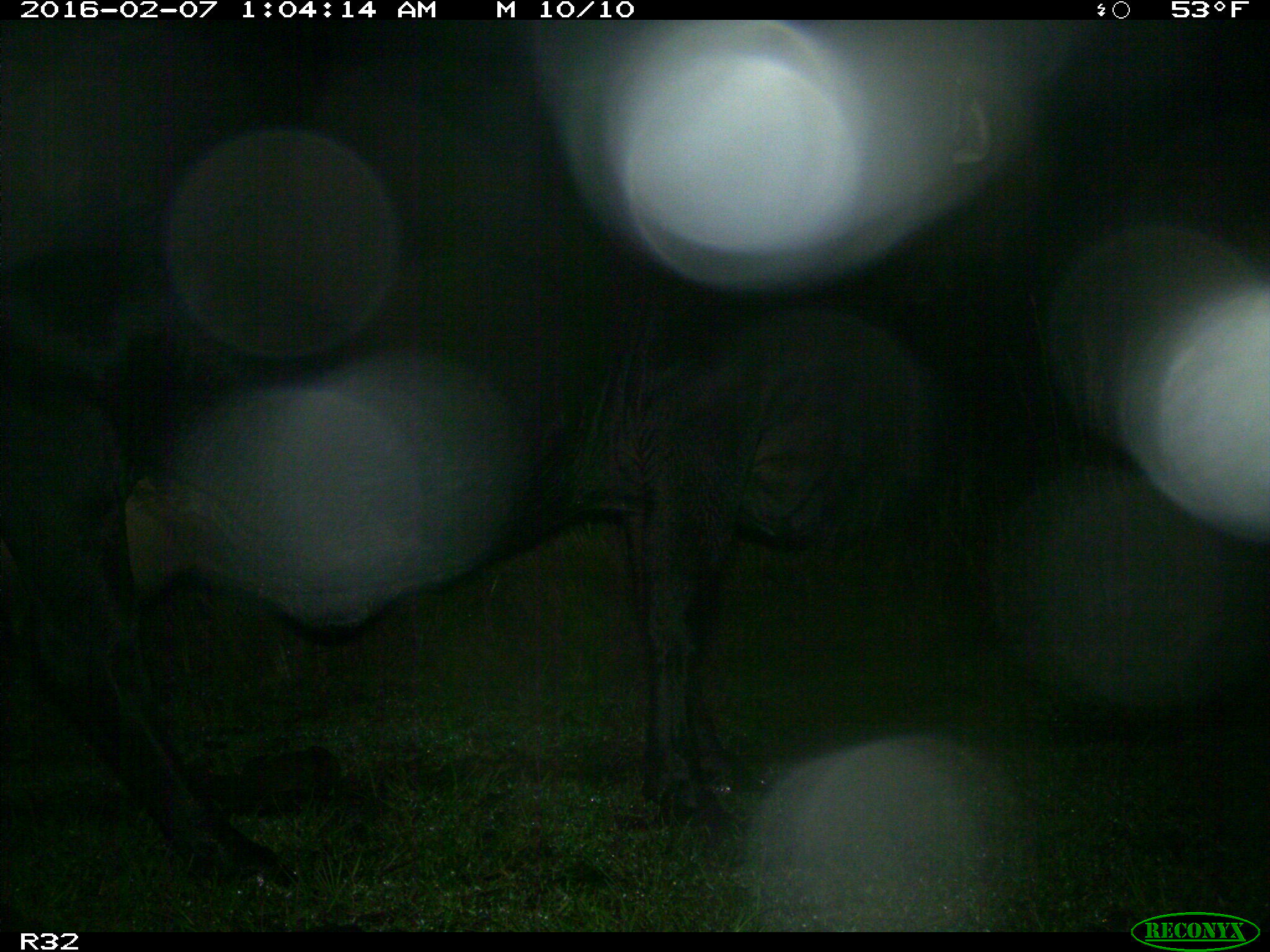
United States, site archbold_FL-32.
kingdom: Animalia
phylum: Chordata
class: Mammalia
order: Artiodactyla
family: Bovidae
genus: Bos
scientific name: Bos taurus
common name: domestic cow